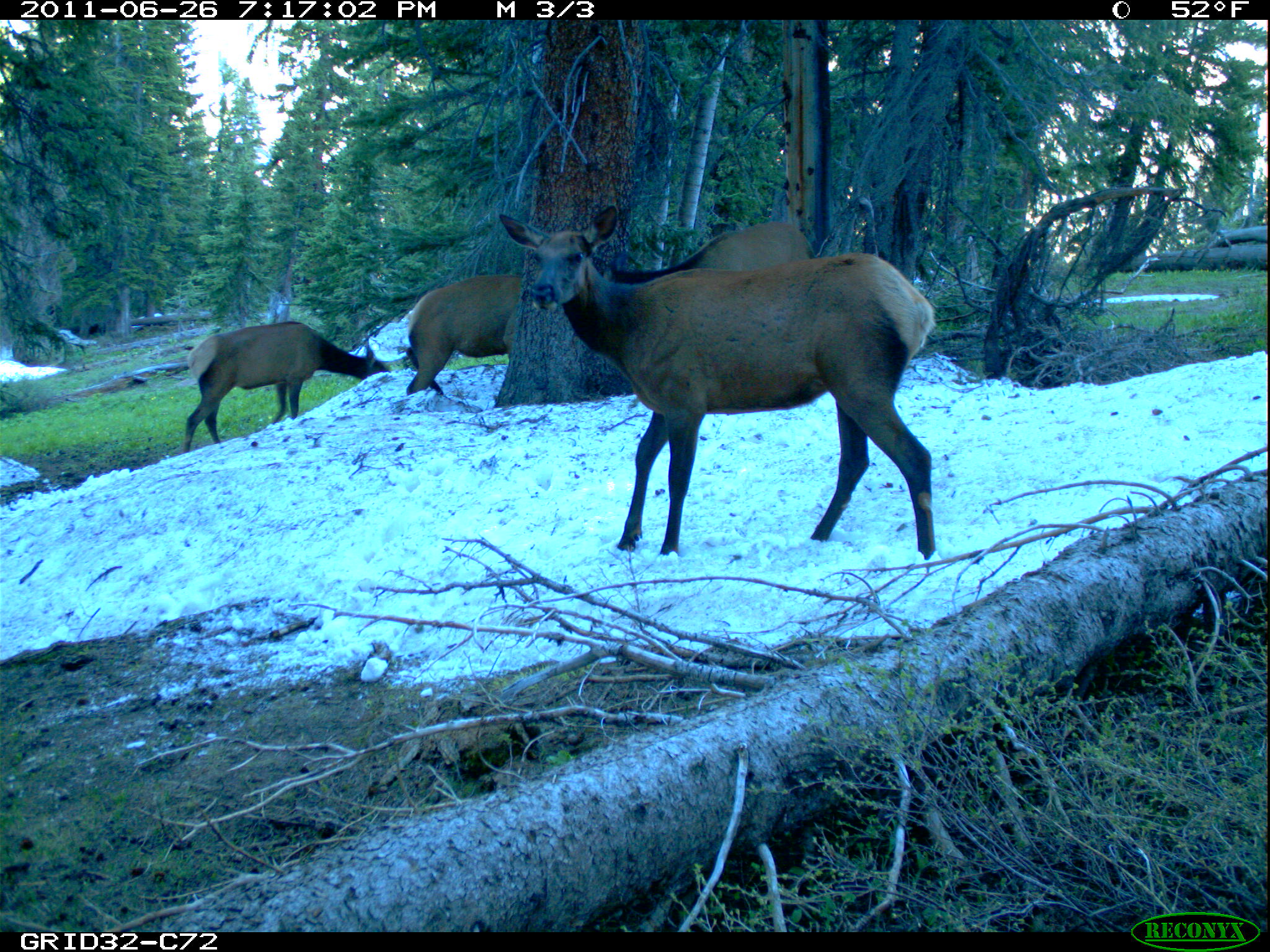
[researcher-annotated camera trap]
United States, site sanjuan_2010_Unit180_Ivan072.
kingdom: Animalia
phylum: Chordata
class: Mammalia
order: Artiodactyla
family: Cervidae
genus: Cervus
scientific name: Cervus elaphus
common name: red deer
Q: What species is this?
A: Cervus elaphus (red deer).